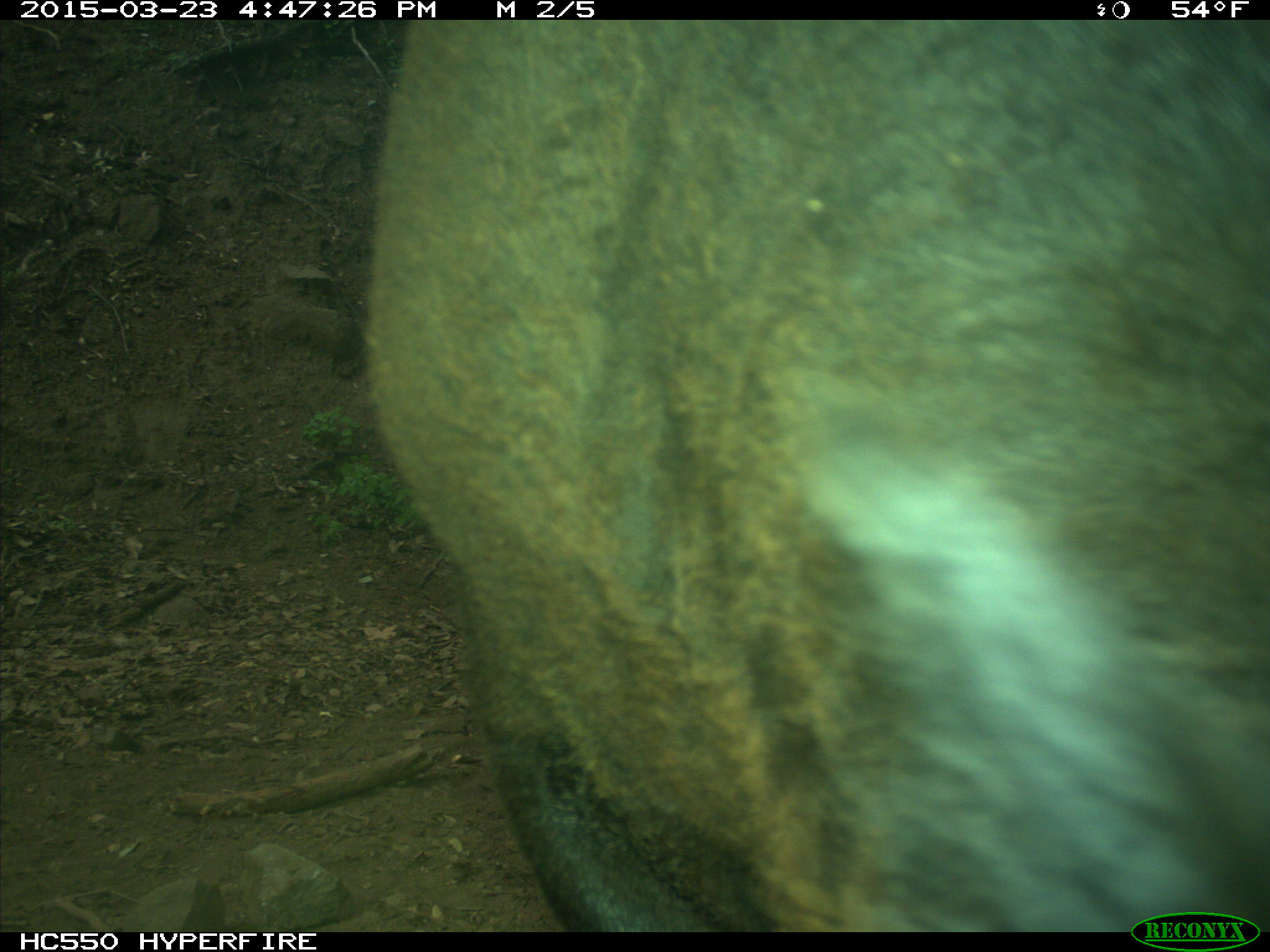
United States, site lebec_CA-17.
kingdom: Animalia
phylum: Chordata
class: Mammalia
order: Artiodactyla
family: Bovidae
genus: Bos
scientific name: Bos taurus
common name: domestic cow